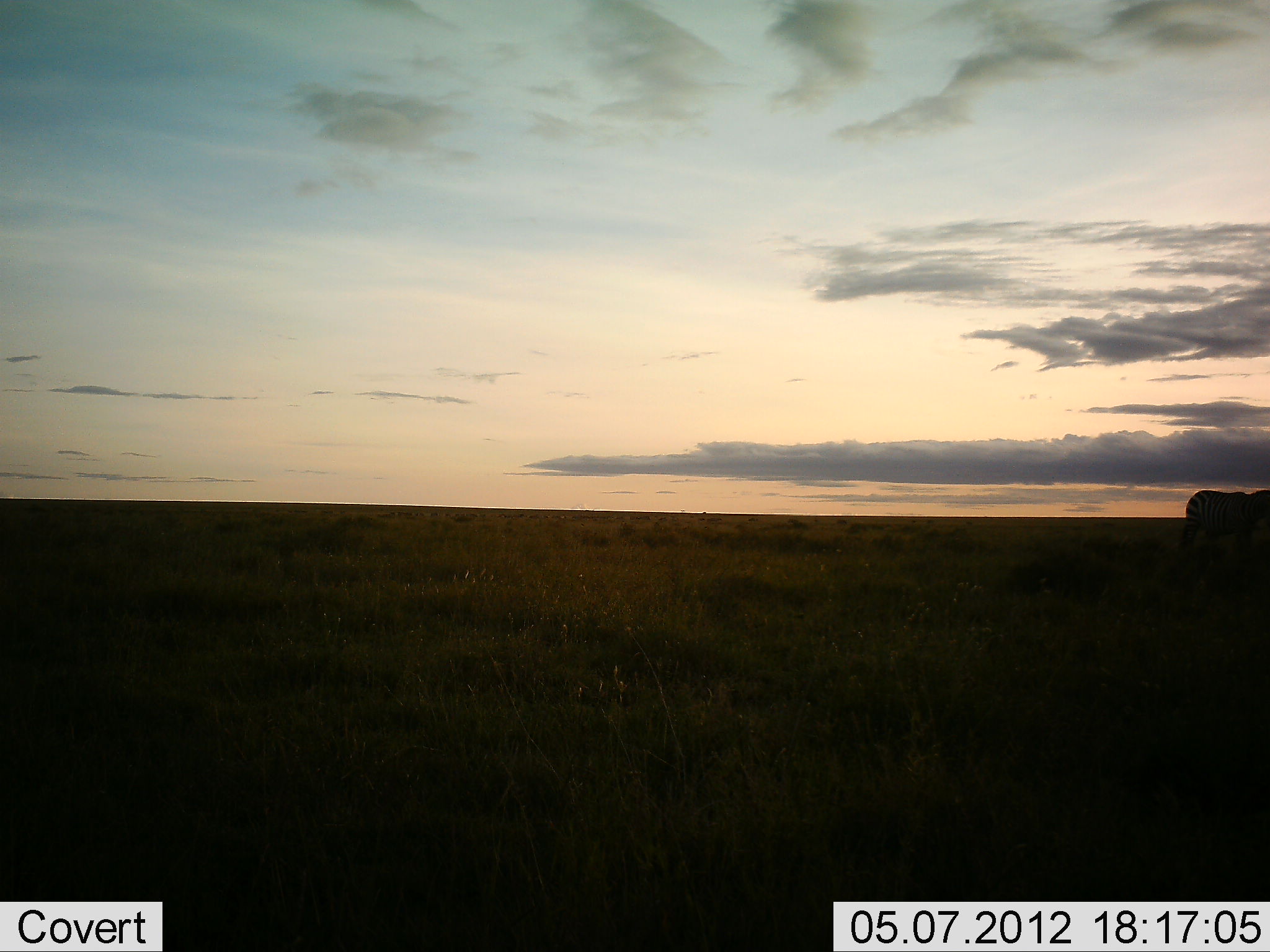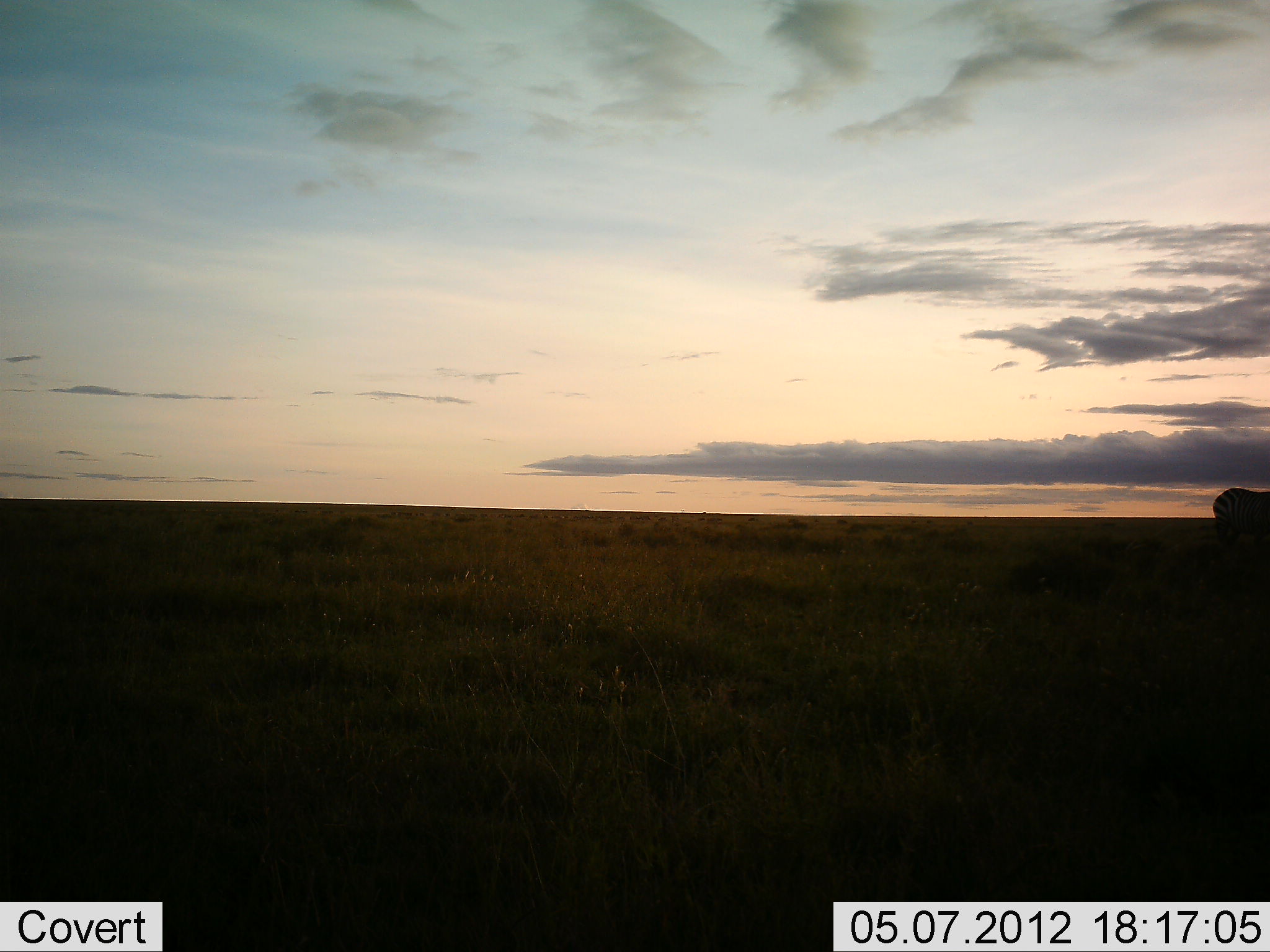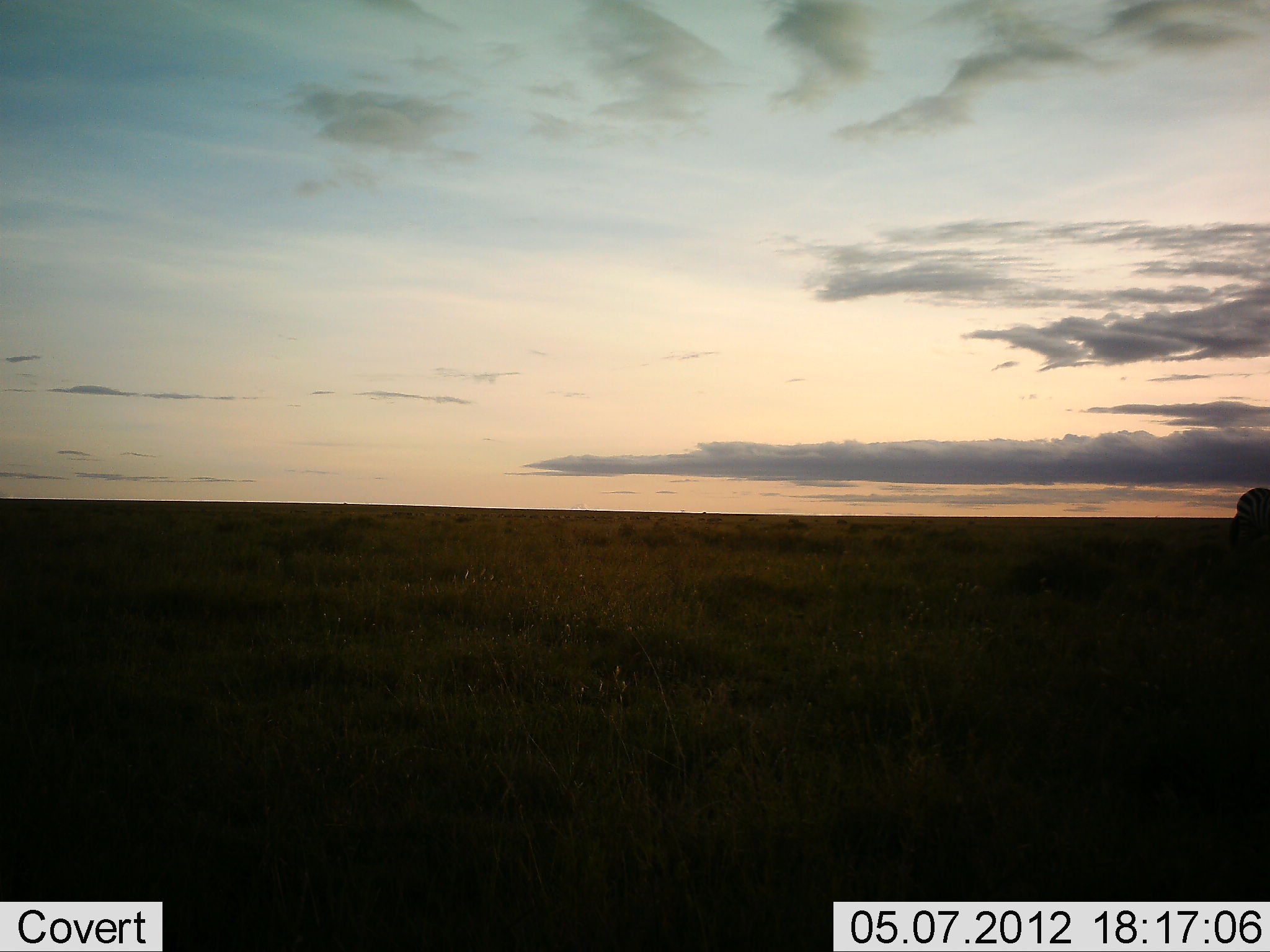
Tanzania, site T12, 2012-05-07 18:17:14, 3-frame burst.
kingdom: Animalia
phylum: Chordata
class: Mammalia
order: Perissodactyla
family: Equidae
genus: Equus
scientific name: Equus quagga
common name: plains zebra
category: zebra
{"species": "zebra (plains zebra) (Equus quagga)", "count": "1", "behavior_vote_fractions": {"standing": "10%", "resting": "0%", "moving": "90%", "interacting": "0%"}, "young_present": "0%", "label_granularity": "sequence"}